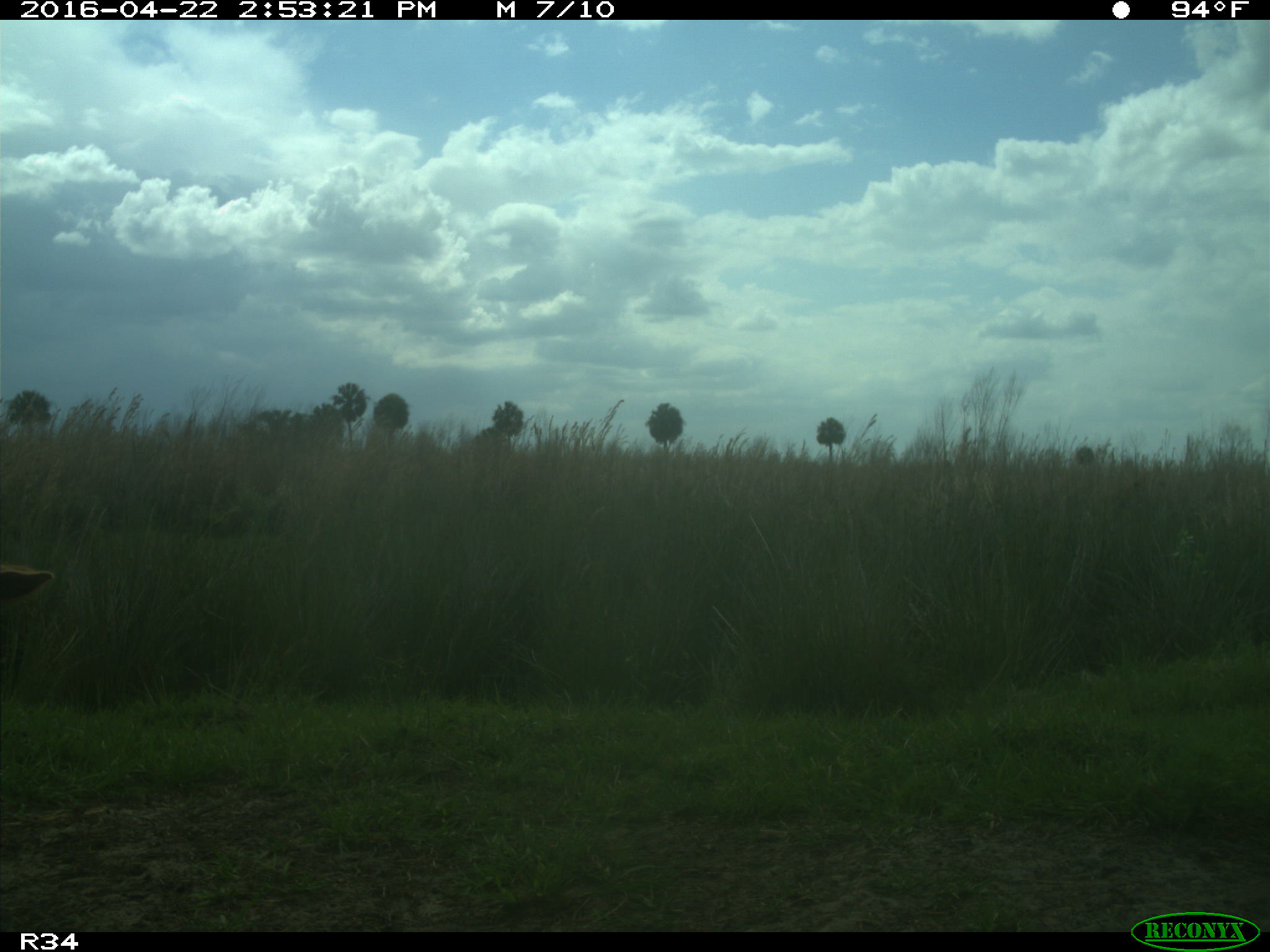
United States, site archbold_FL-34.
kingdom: Animalia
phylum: Chordata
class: Mammalia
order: Artiodactyla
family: Bovidae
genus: Bos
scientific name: Bos taurus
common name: domestic cow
Bos taurus (domestic cow).